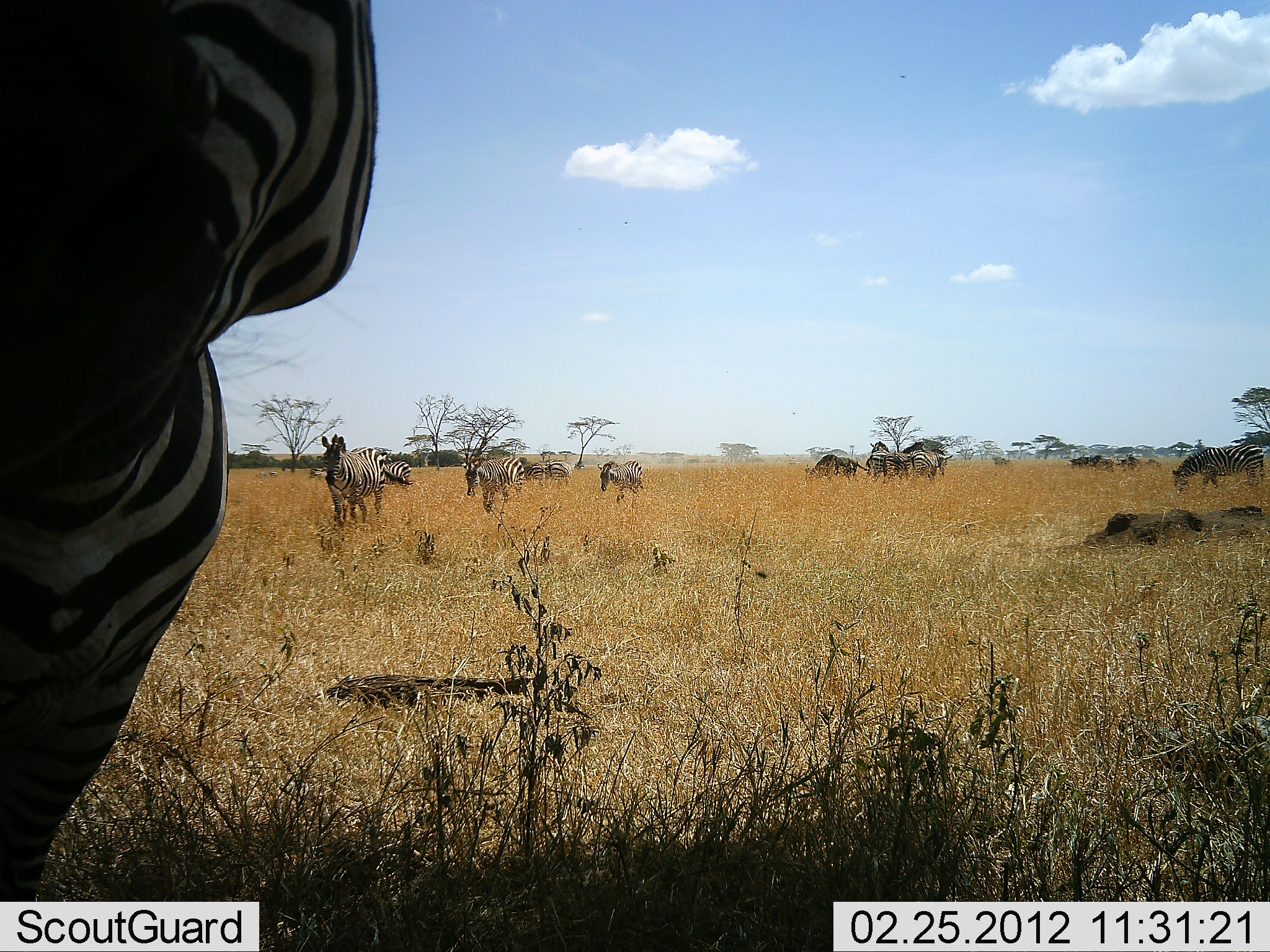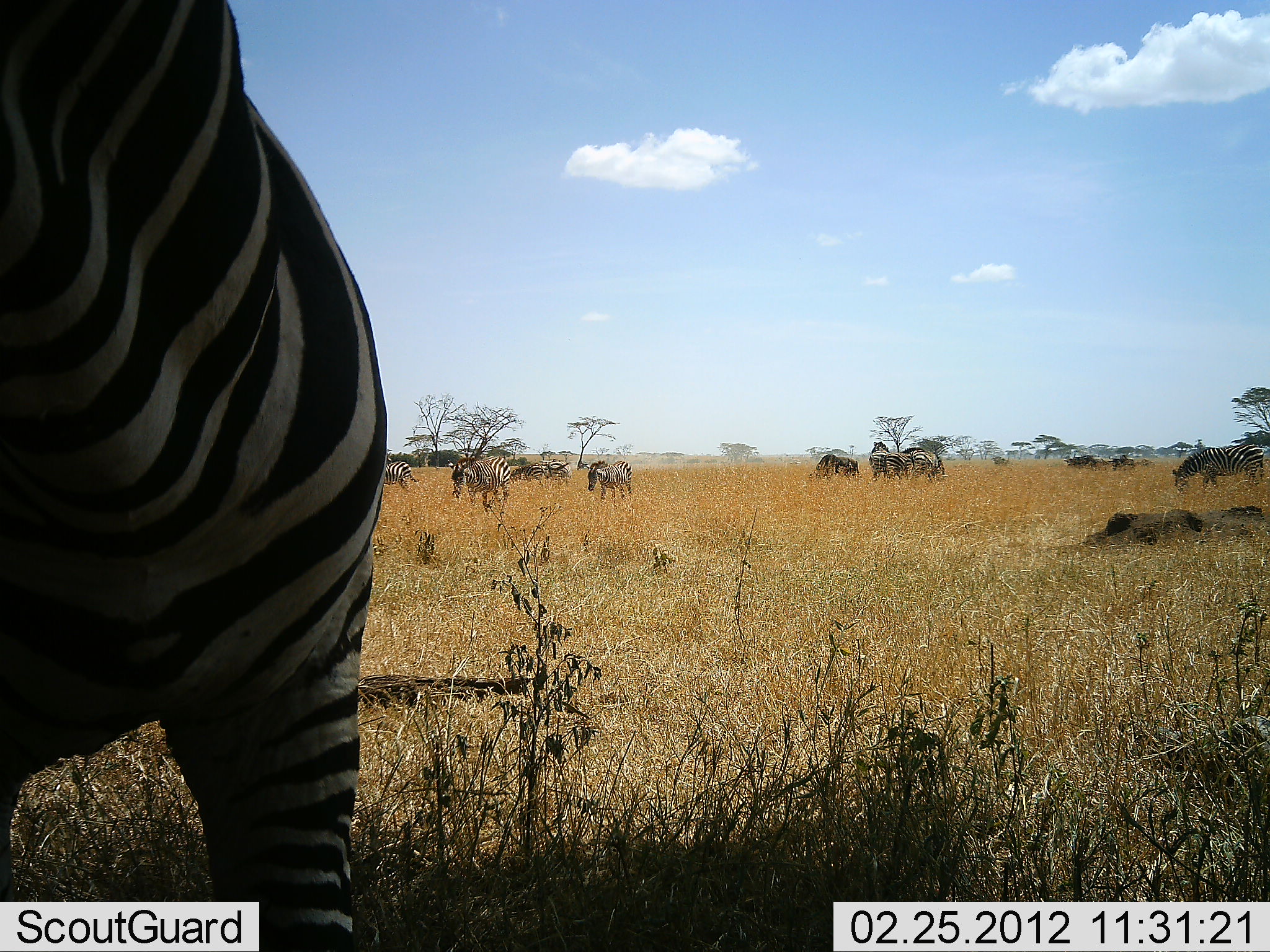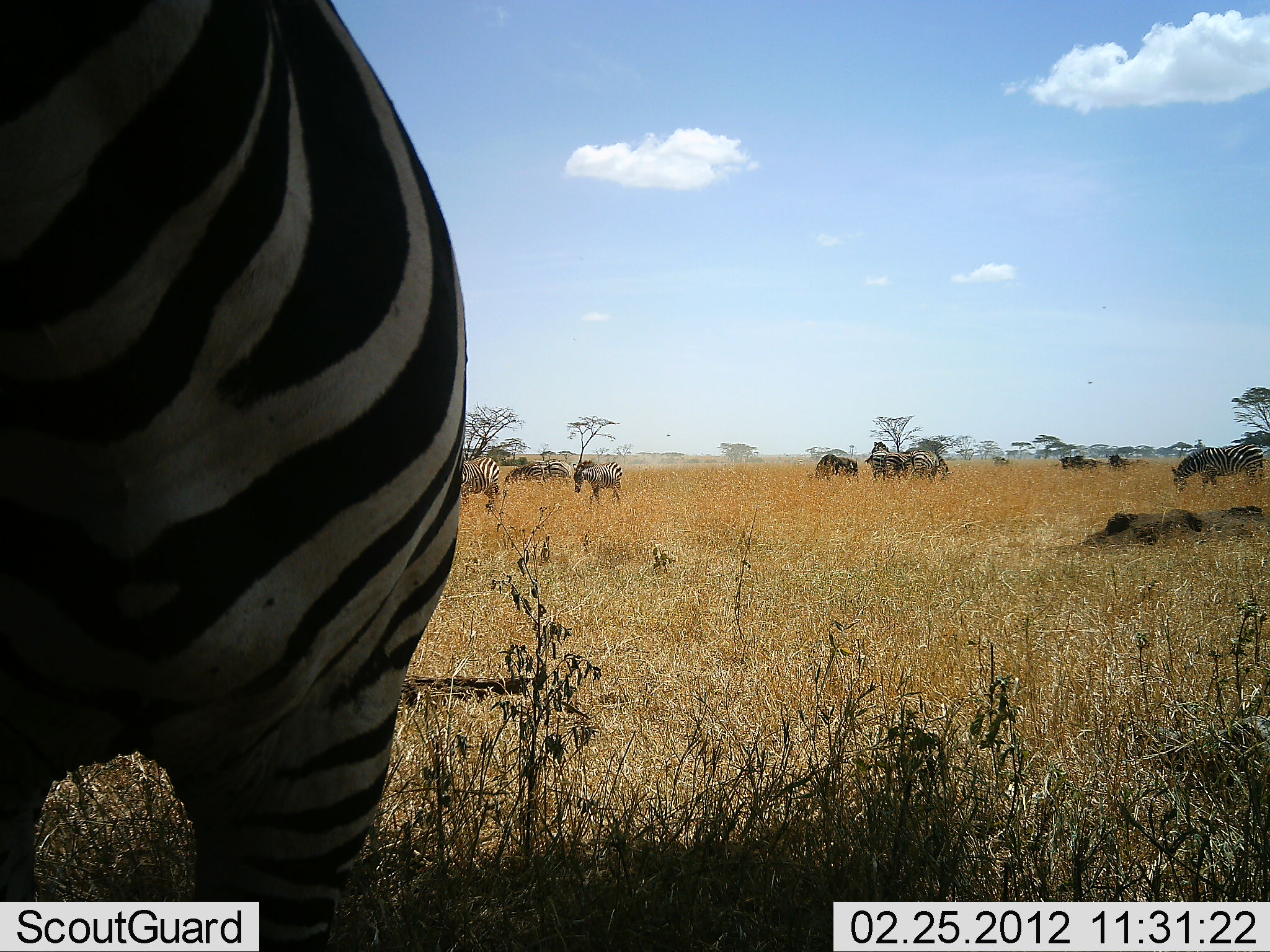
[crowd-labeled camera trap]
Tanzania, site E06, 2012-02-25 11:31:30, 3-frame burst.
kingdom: Animalia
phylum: Chordata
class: Mammalia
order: Perissodactyla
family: Equidae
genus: Equus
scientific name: Equus quagga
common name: plains zebra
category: zebra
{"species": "zebra (plains zebra) (Equus quagga)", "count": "9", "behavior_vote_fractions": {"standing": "67%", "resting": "0%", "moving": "76%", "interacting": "5%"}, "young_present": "0%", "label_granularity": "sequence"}